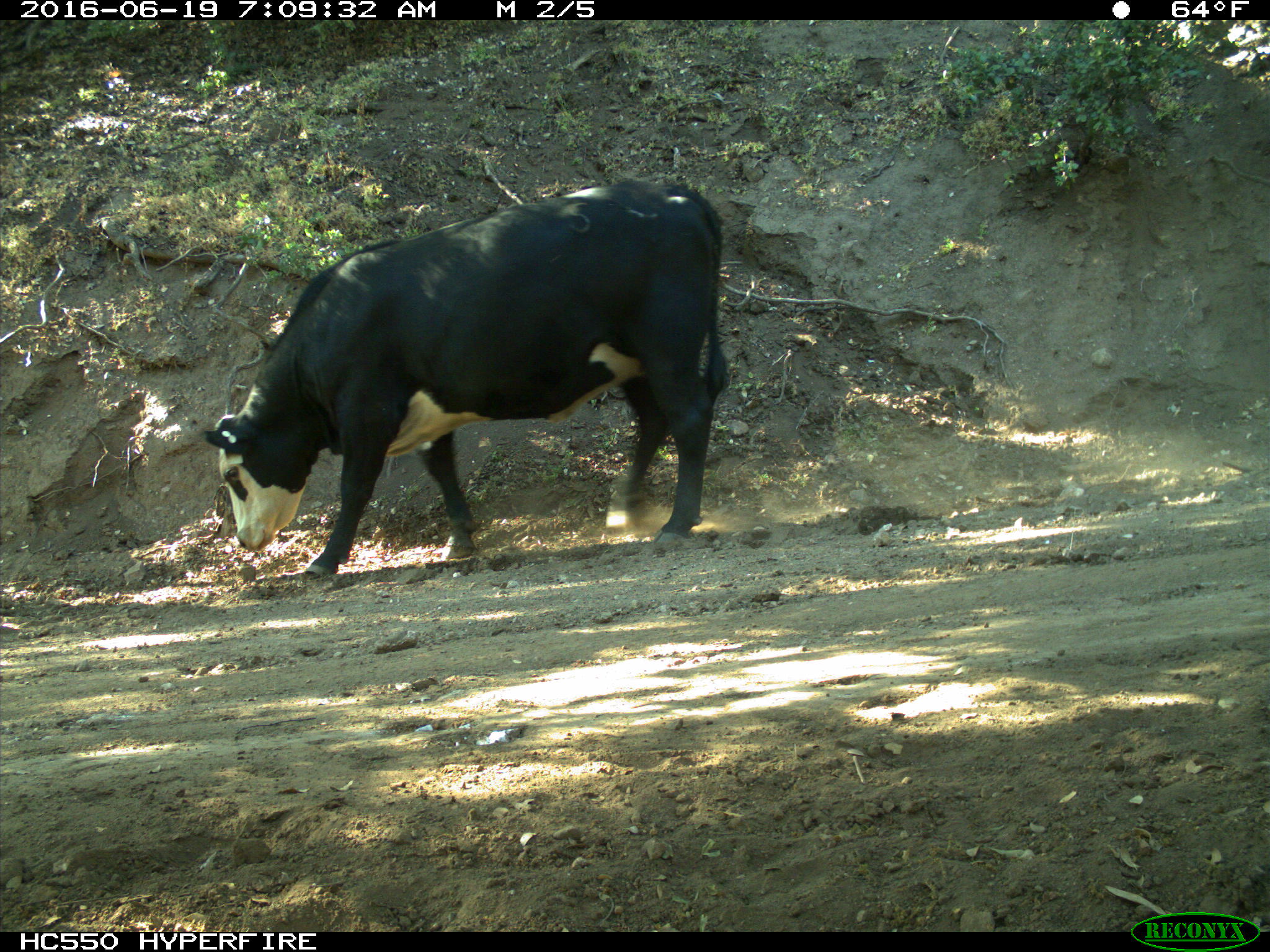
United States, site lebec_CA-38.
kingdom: Animalia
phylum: Chordata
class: Mammalia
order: Artiodactyla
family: Bovidae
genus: Bos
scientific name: Bos taurus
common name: domestic cow